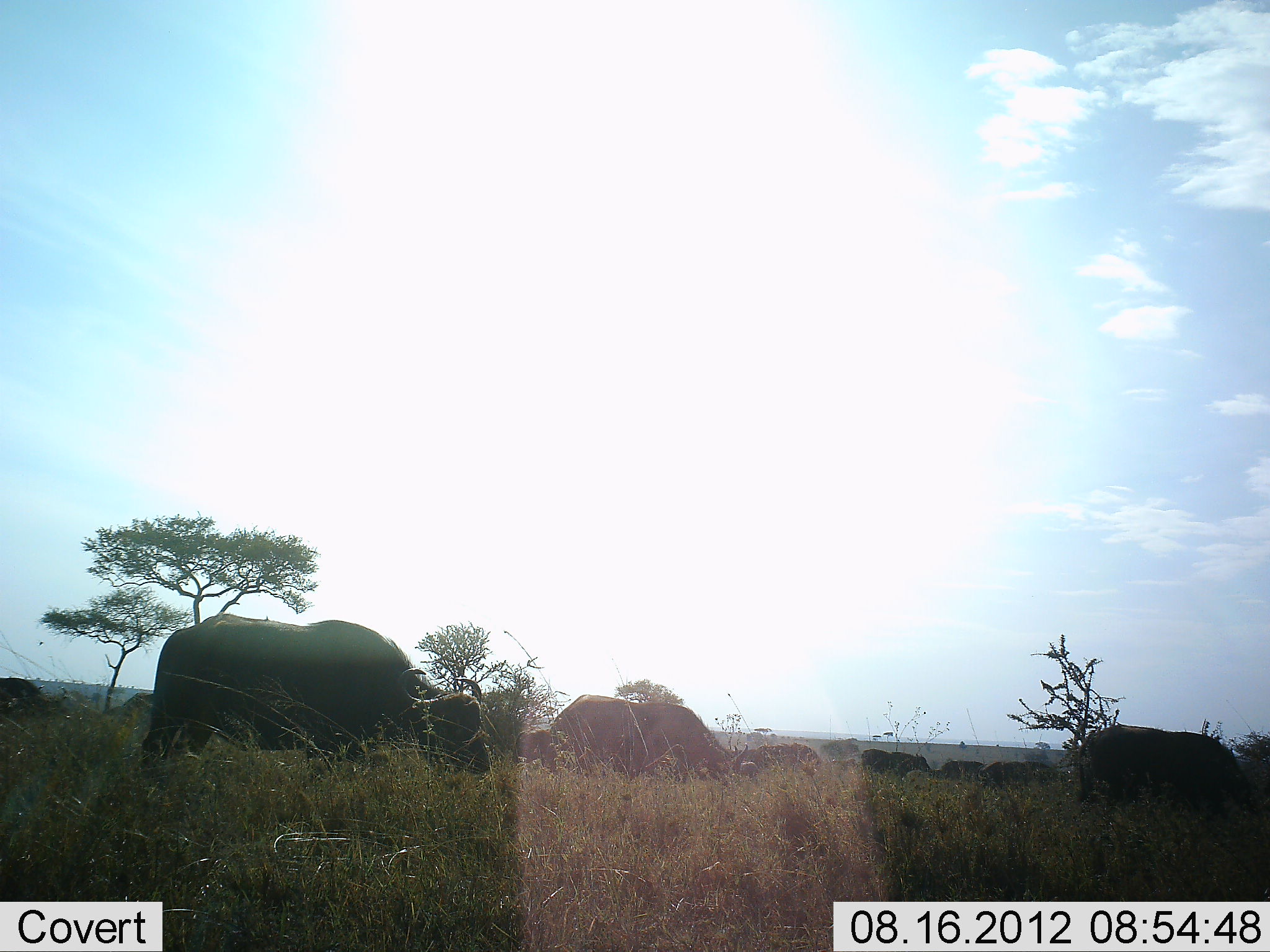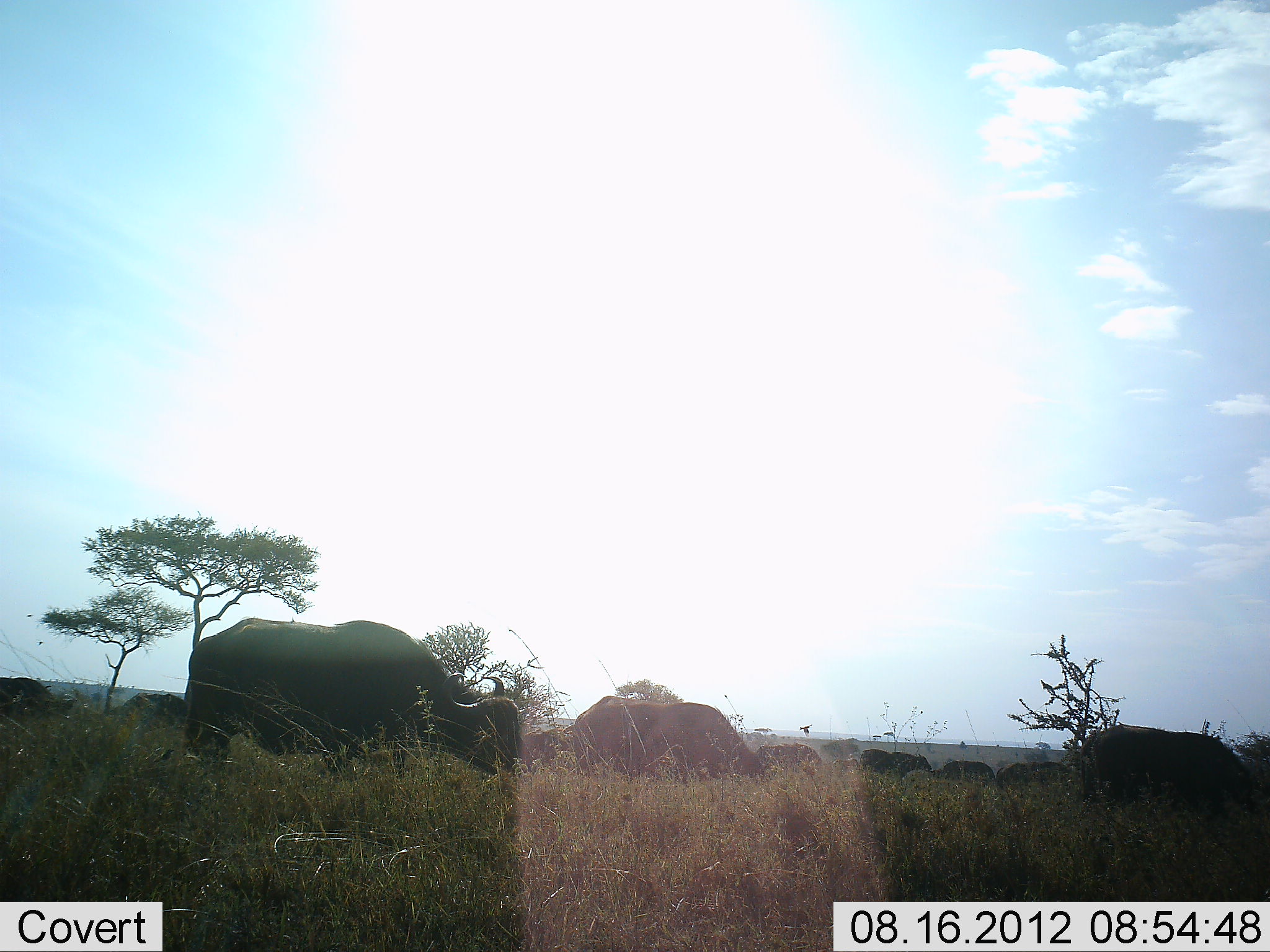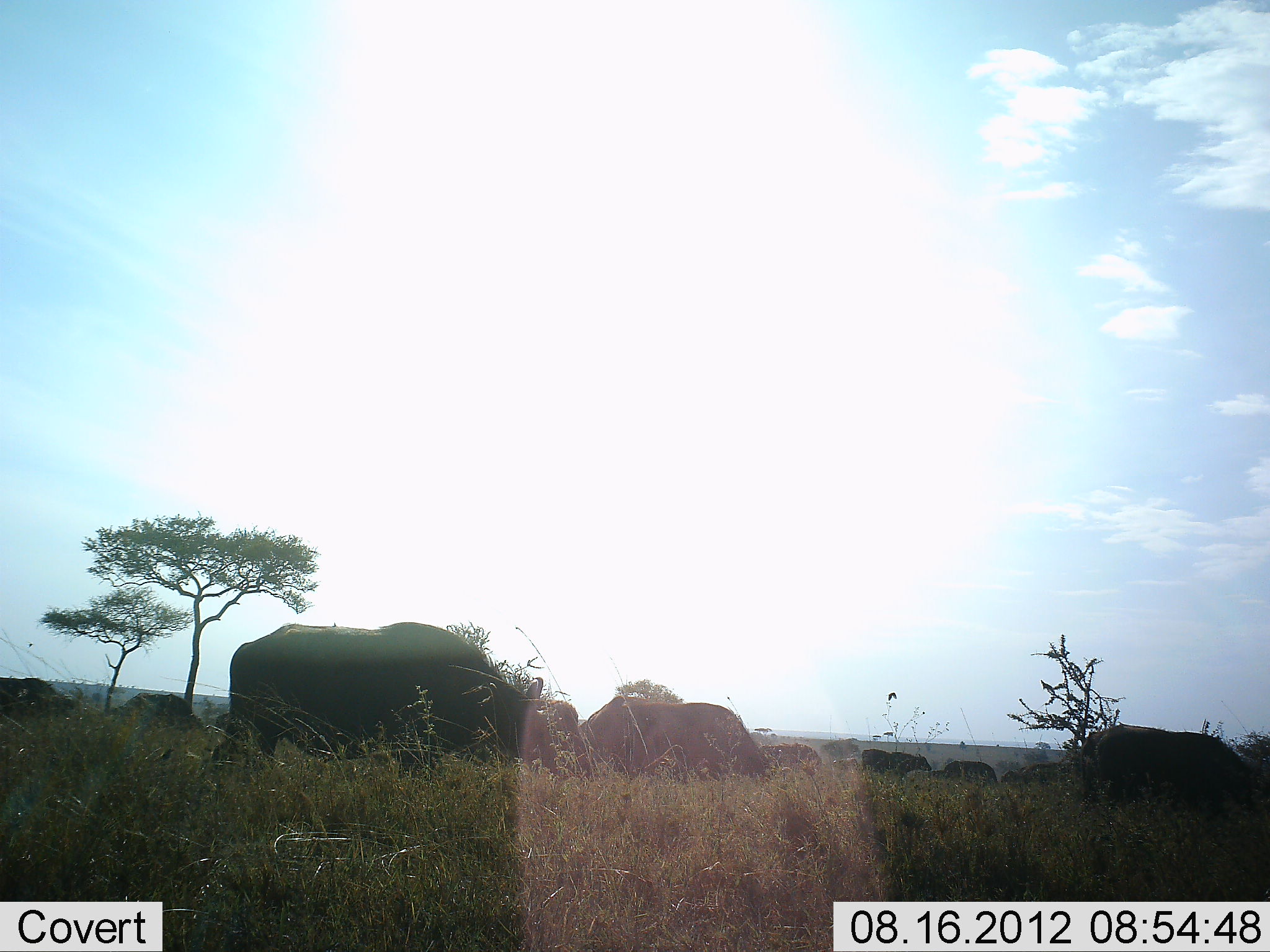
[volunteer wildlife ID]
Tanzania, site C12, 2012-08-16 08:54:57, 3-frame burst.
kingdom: Animalia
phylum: Chordata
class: Mammalia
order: Artiodactyla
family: Bovidae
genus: Syncerus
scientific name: Syncerus caffer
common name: cape buffalo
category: buffalo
Buffalo (cape buffalo) (Syncerus caffer), count 11-50. Behavior (volunteer vote fractions): standing 30%, resting 0%, moving 60%, interacting 0%. Young present (vote fraction): 0%. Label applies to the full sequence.